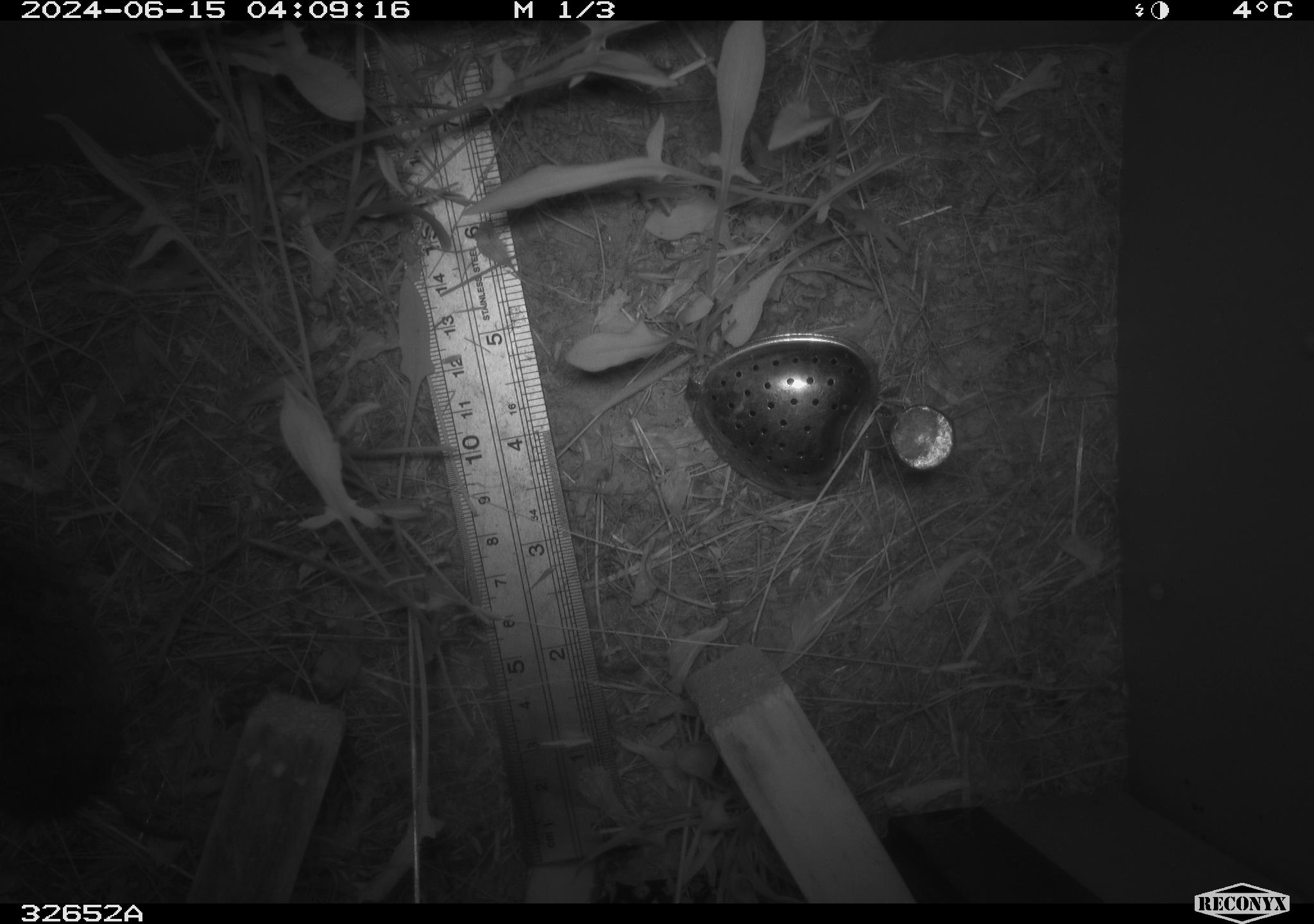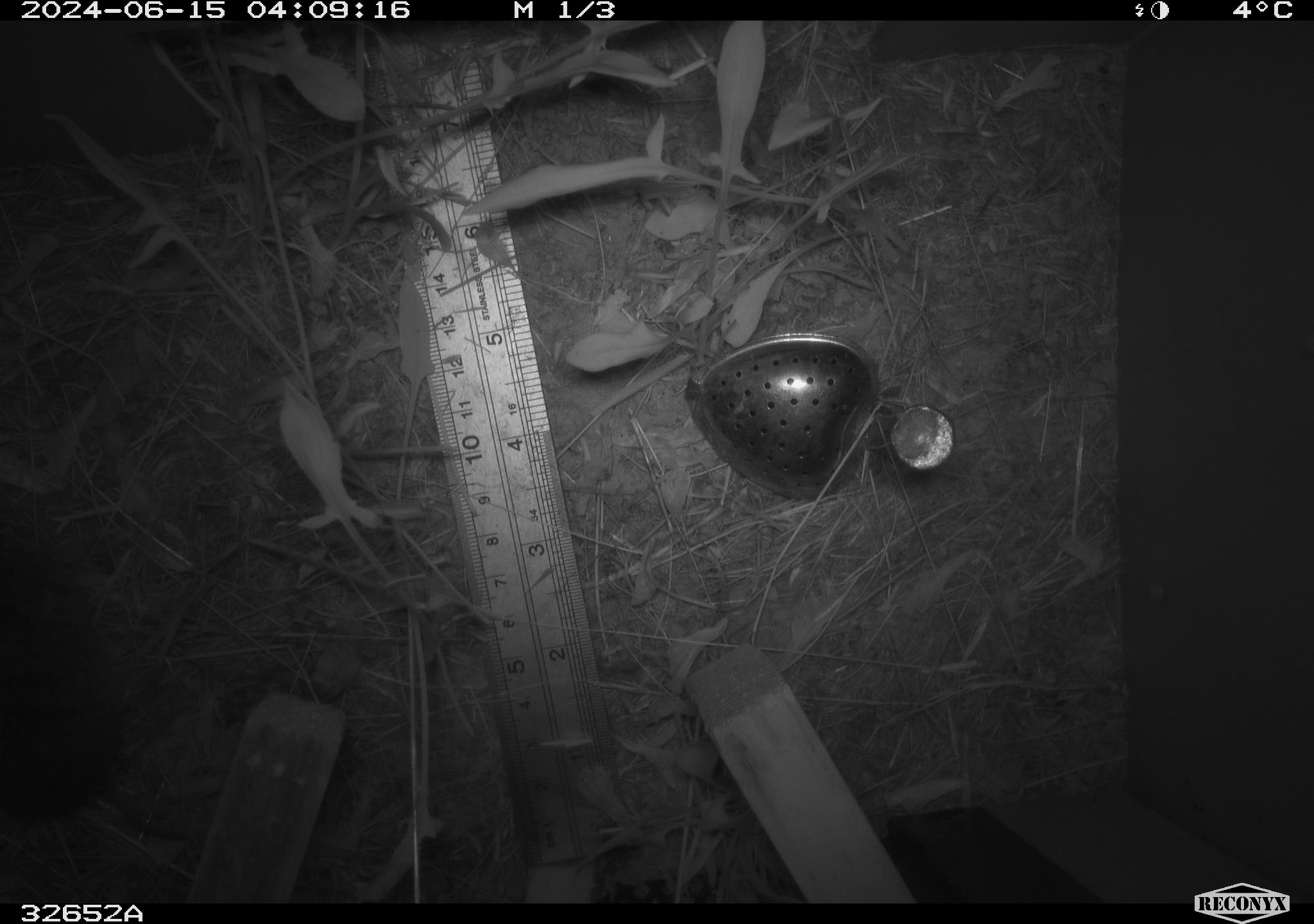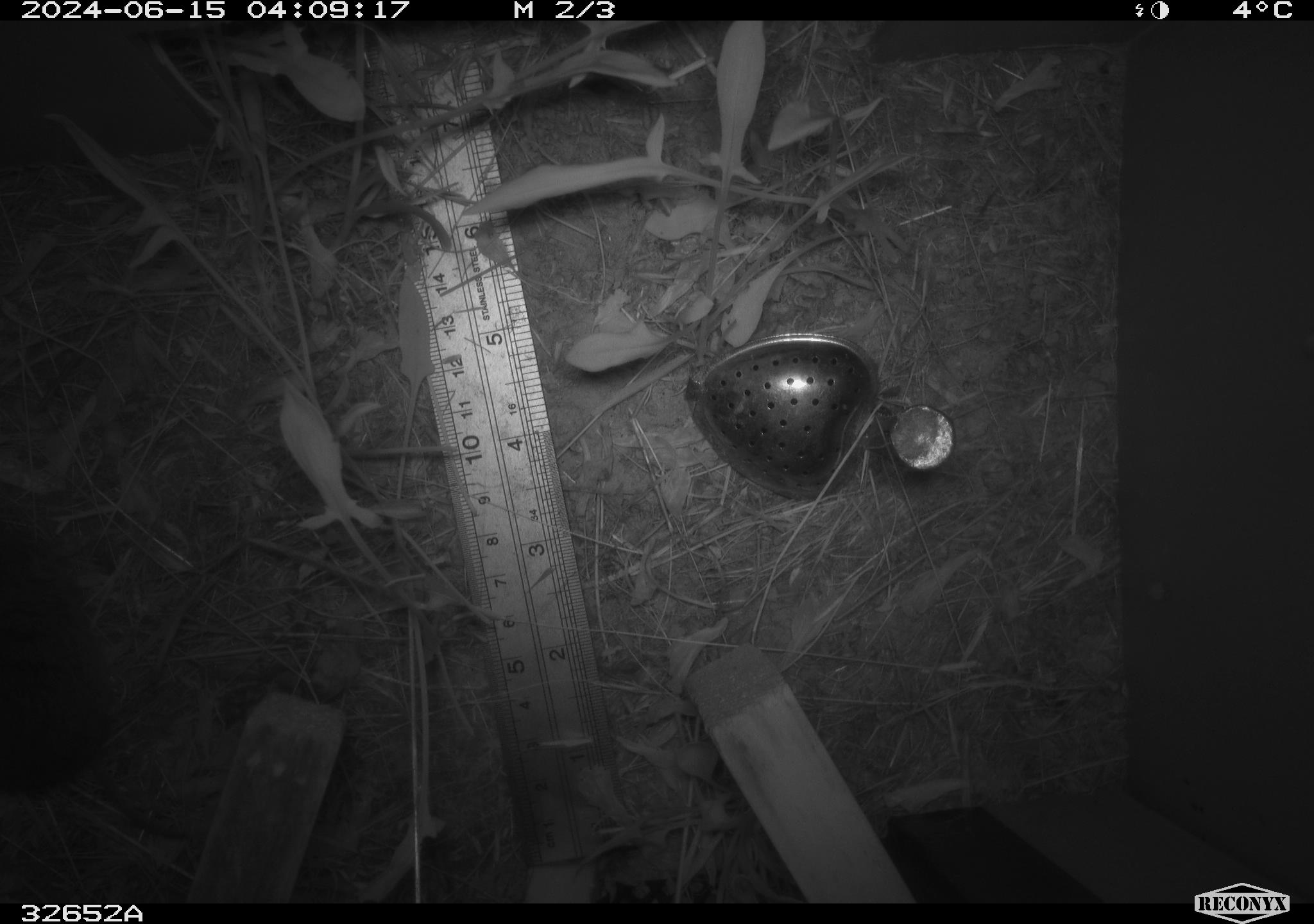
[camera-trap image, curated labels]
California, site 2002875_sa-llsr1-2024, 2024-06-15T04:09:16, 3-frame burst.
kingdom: Animalia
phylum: Chordata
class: Mammalia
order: Rodentia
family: Cricetidae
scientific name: Arvicolinae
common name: voles, lemmings, and muskrats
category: arvicolinae subfamily